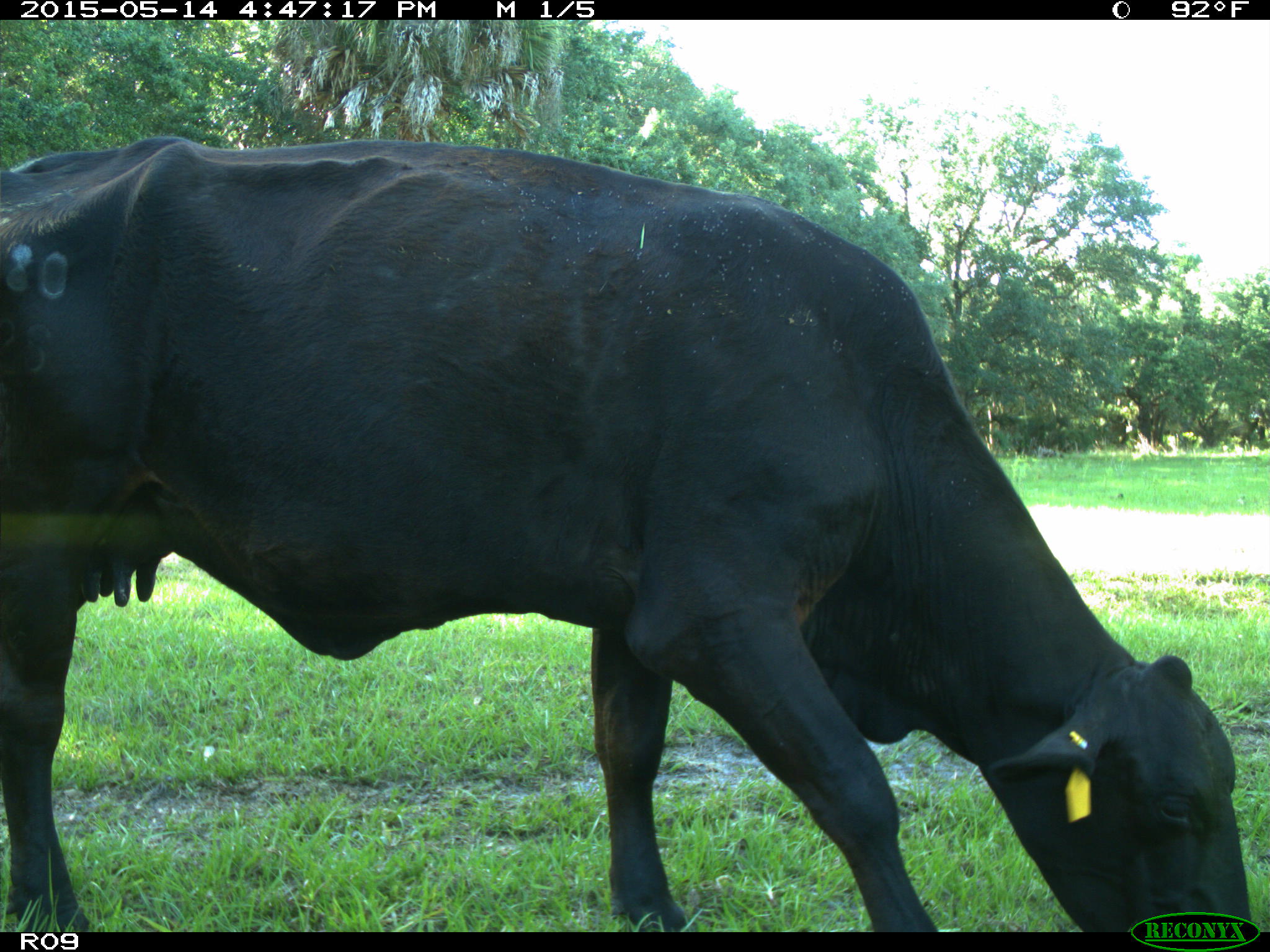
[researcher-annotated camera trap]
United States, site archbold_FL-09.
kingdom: Animalia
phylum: Chordata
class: Mammalia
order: Artiodactyla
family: Bovidae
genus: Bos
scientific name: Bos taurus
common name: domestic cow